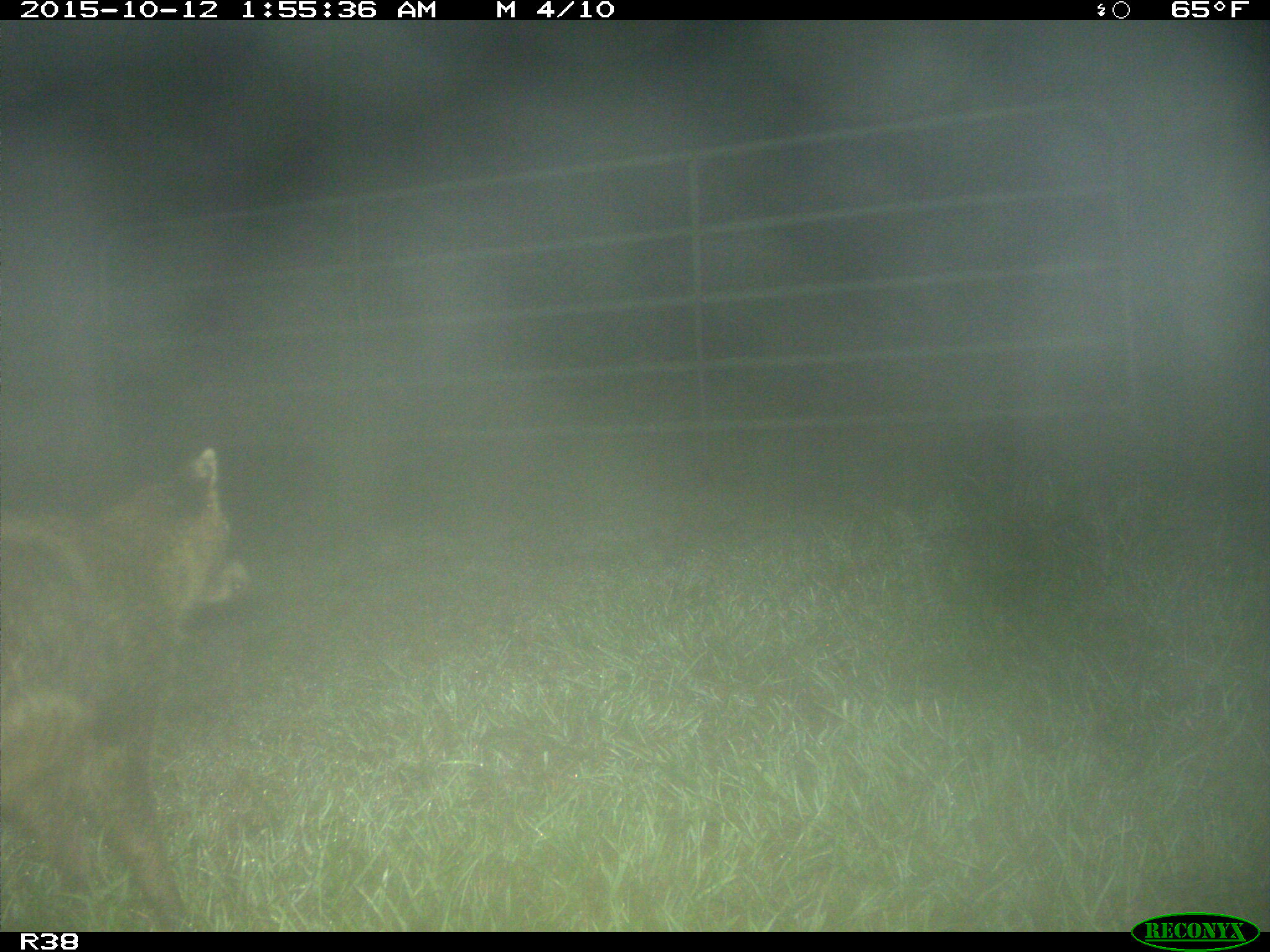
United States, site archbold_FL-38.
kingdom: Animalia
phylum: Chordata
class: Mammalia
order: Carnivora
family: Procyonidae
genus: Procyon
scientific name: Procyon lotor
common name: common raccoon